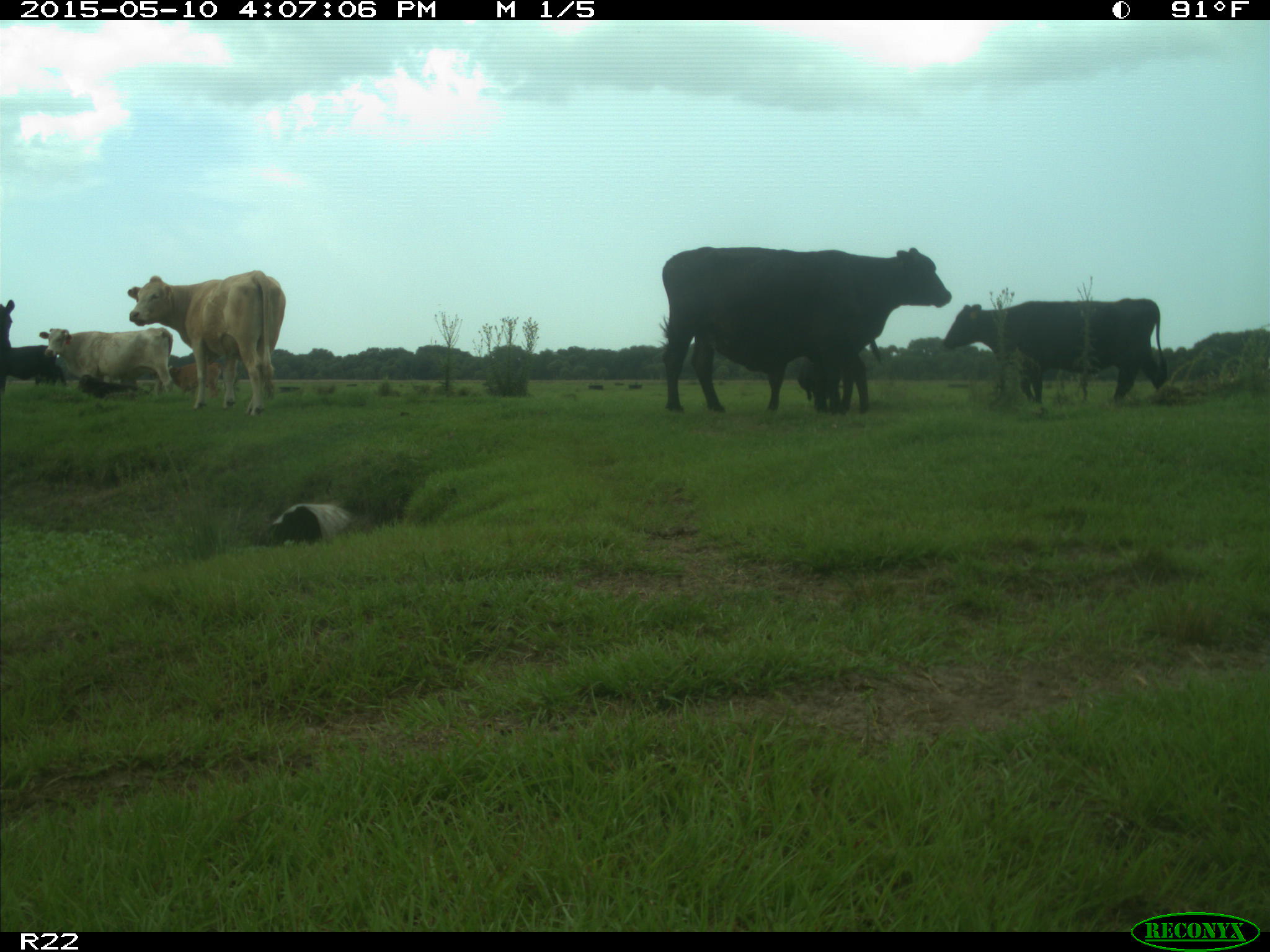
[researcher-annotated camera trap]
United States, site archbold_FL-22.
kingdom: Animalia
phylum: Chordata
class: Mammalia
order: Artiodactyla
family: Bovidae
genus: Bos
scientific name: Bos taurus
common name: domestic cow